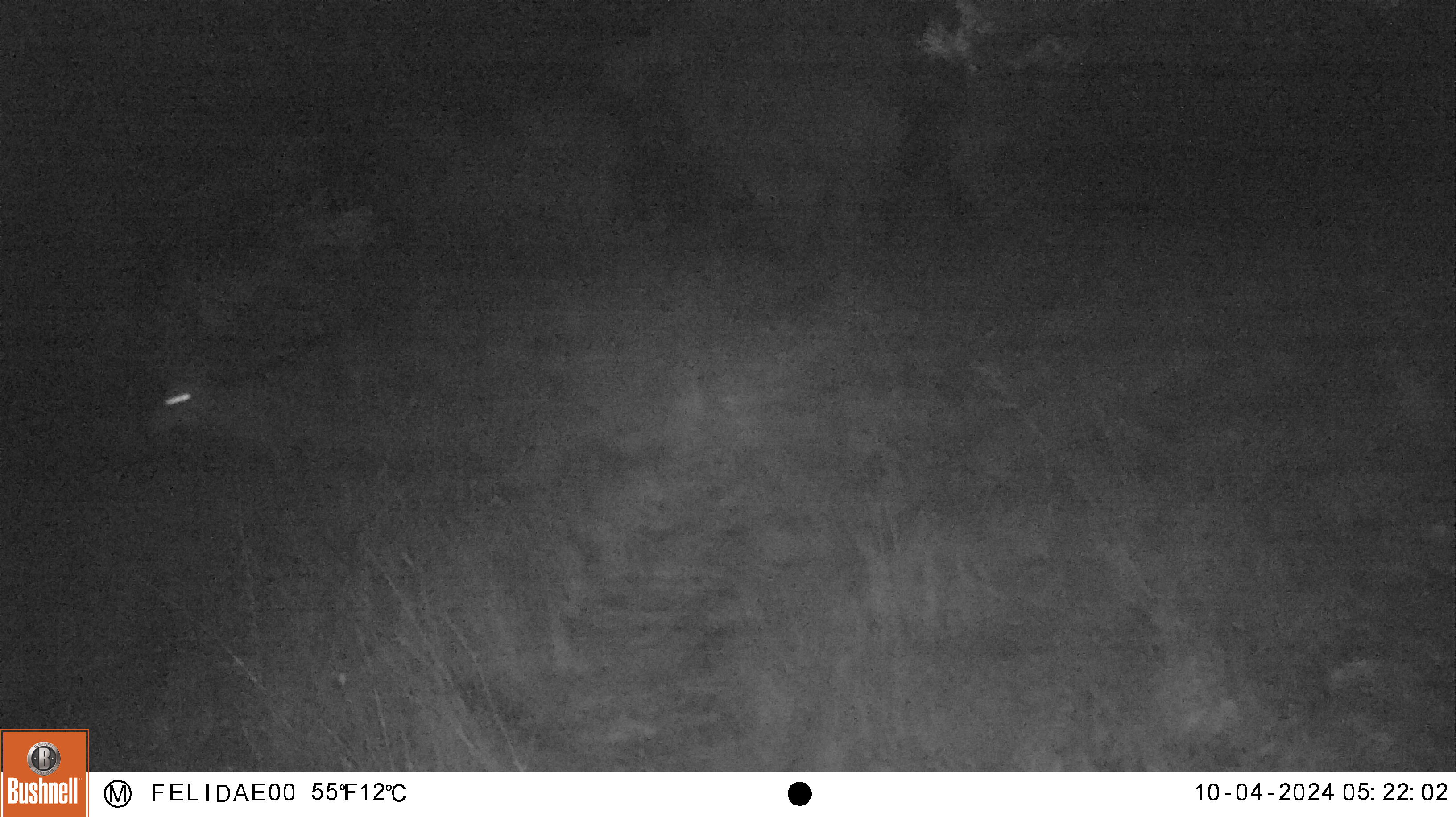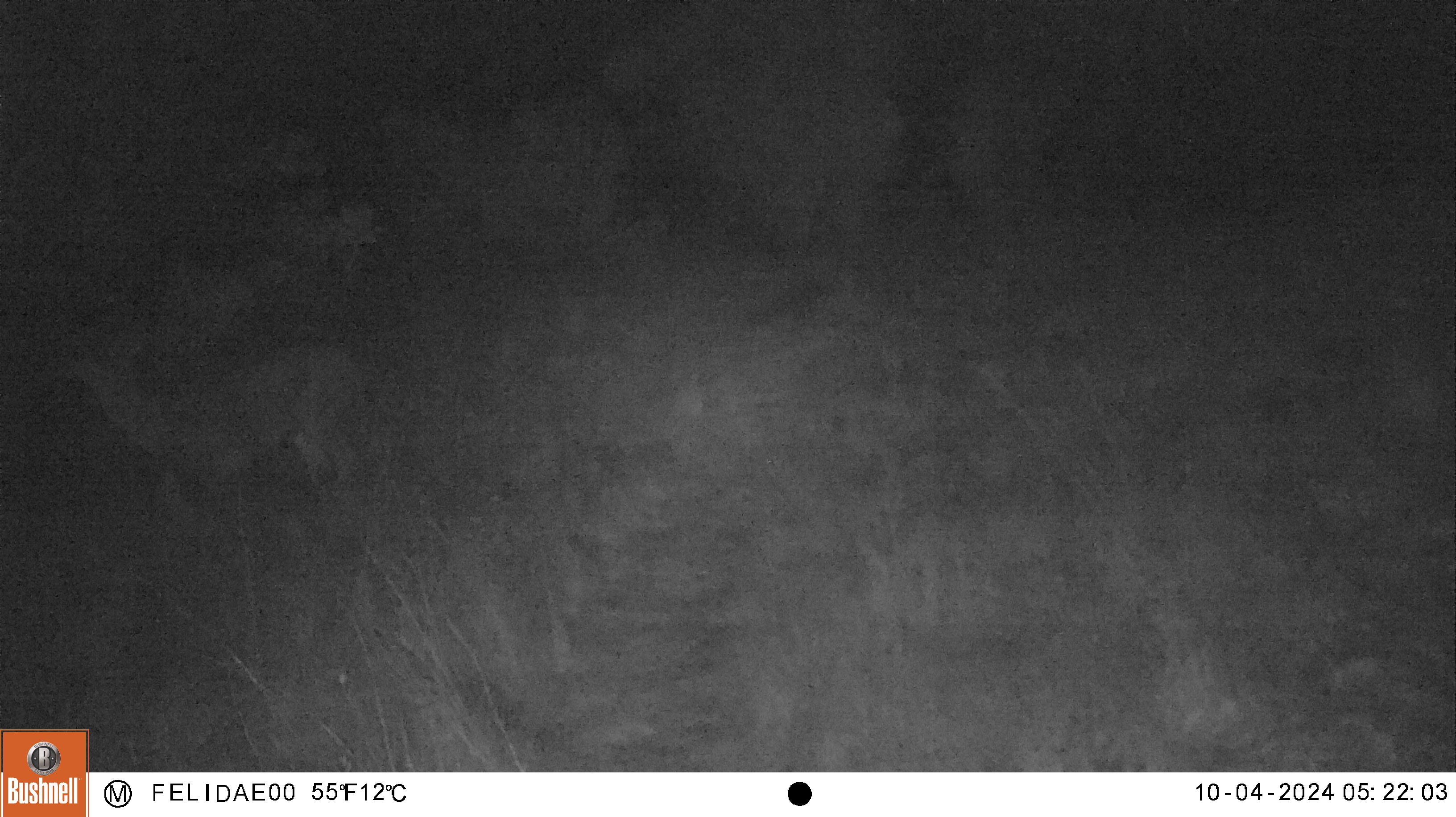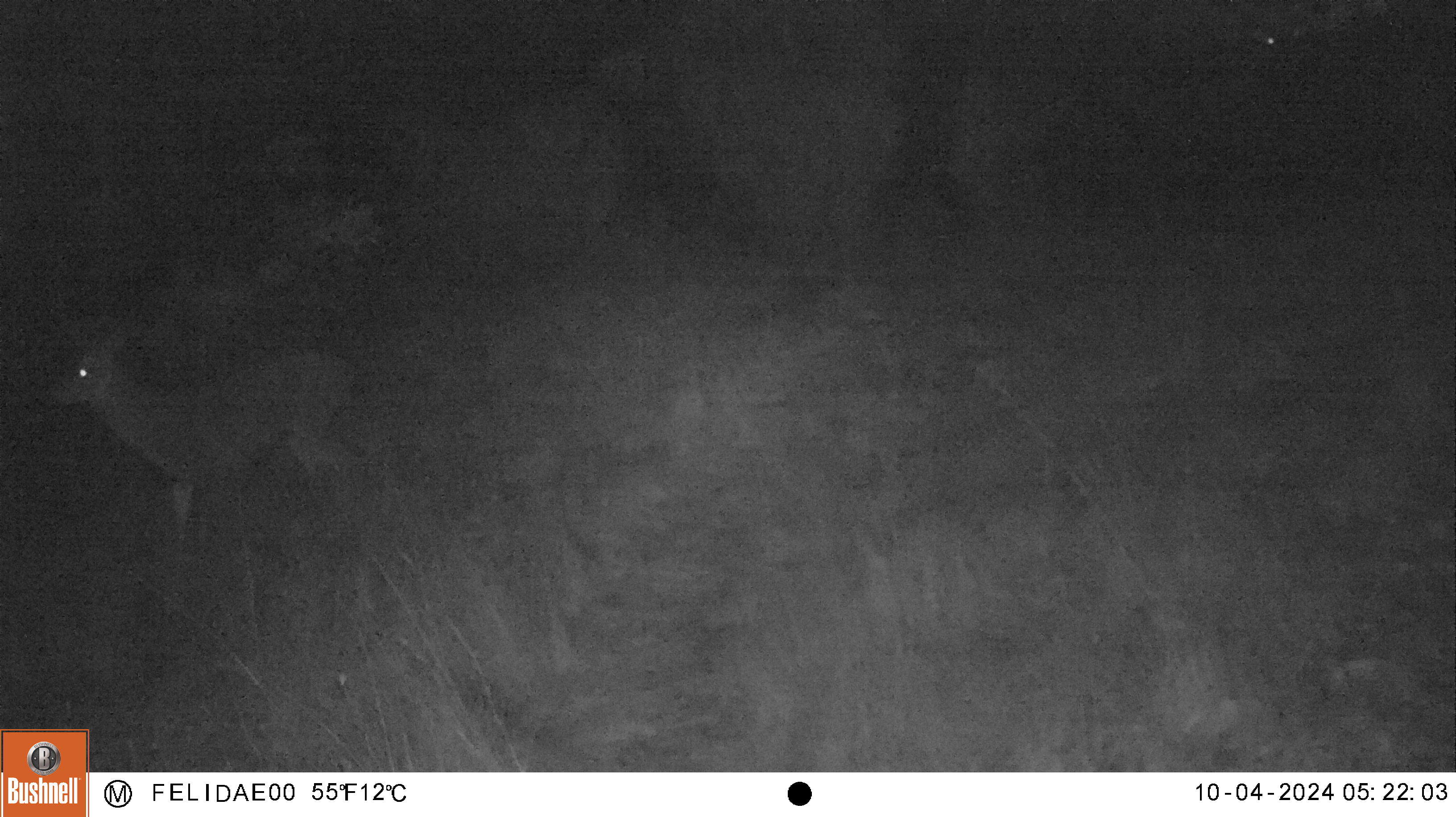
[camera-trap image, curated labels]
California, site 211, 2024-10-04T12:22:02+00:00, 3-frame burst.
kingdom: Animalia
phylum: Chordata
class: Mammalia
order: Artiodactyla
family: Cervidae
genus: Odocoileus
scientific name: Odocoileus hemionus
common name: mule deer